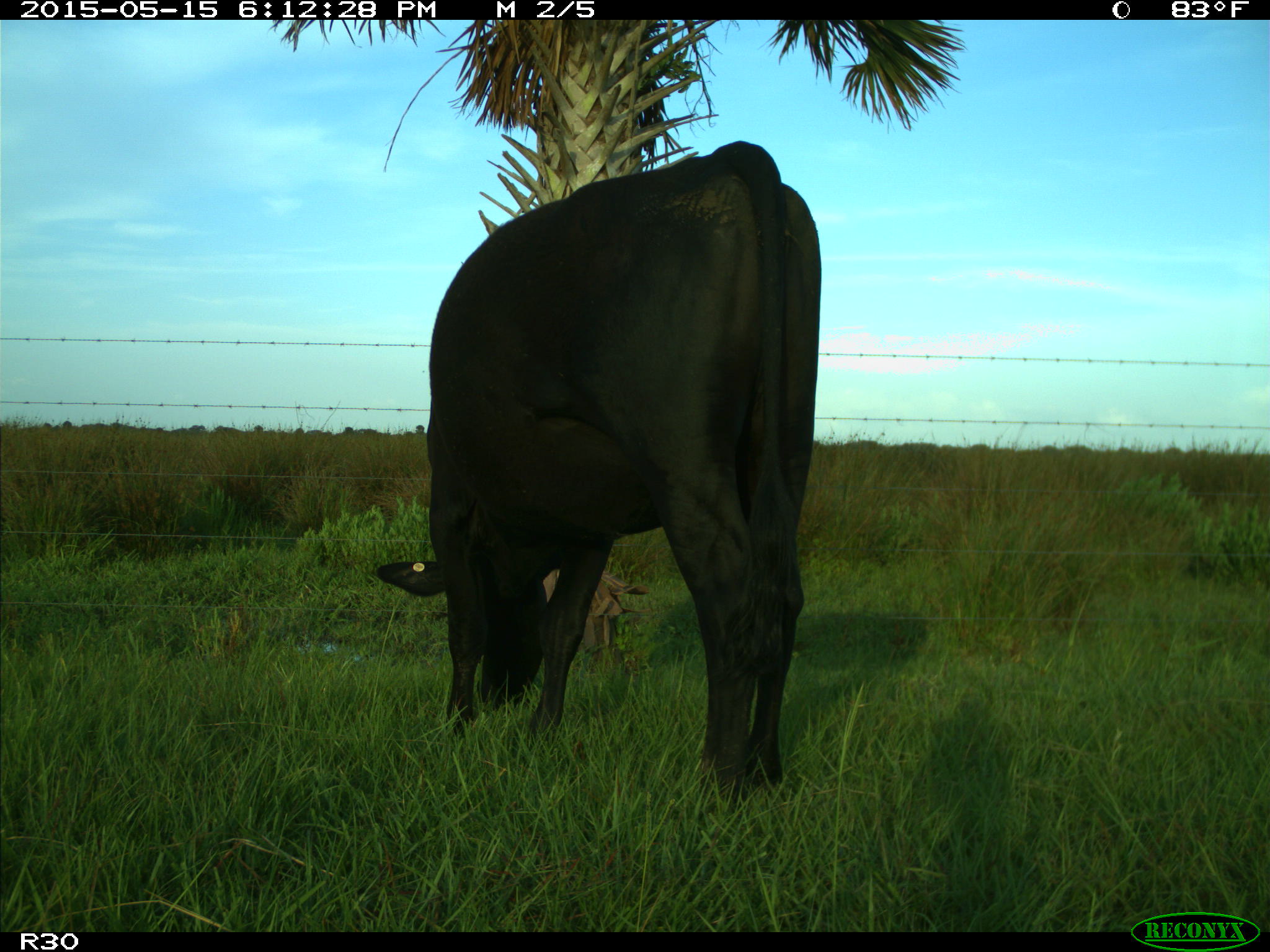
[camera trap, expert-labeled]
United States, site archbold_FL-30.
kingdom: Animalia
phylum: Chordata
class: Mammalia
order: Artiodactyla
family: Bovidae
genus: Bos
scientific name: Bos taurus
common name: domestic cow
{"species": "Bos taurus (domestic cow)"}